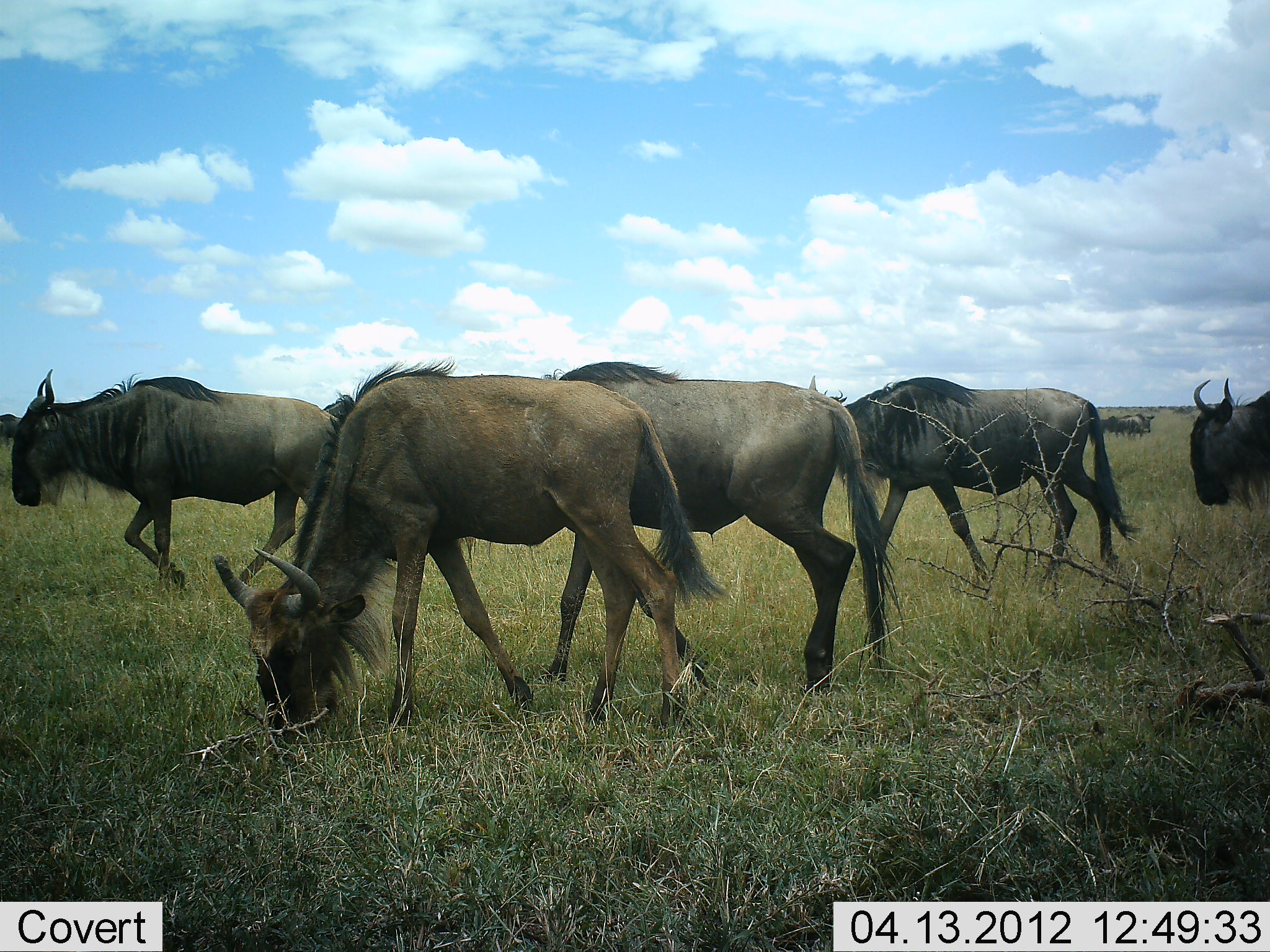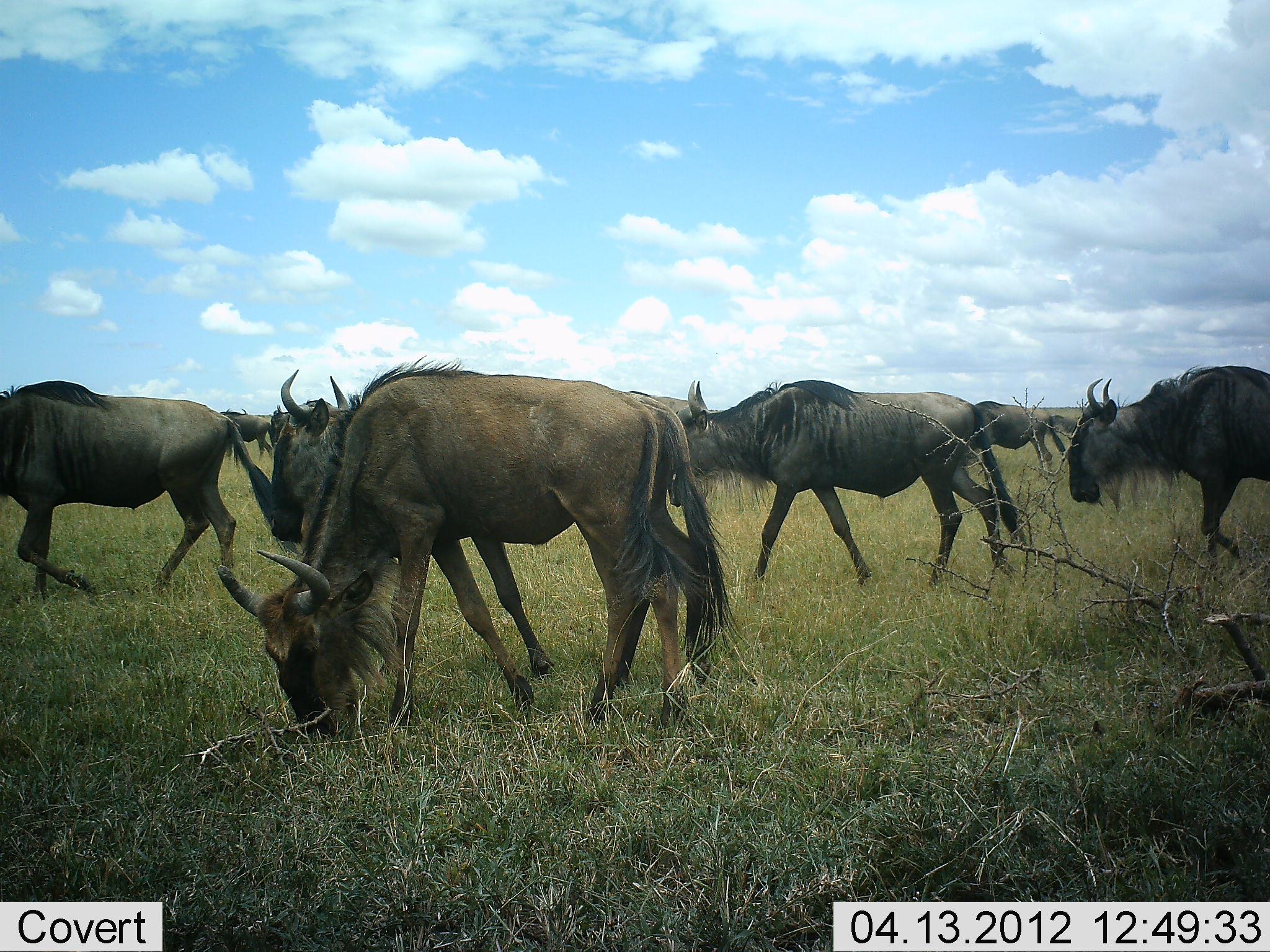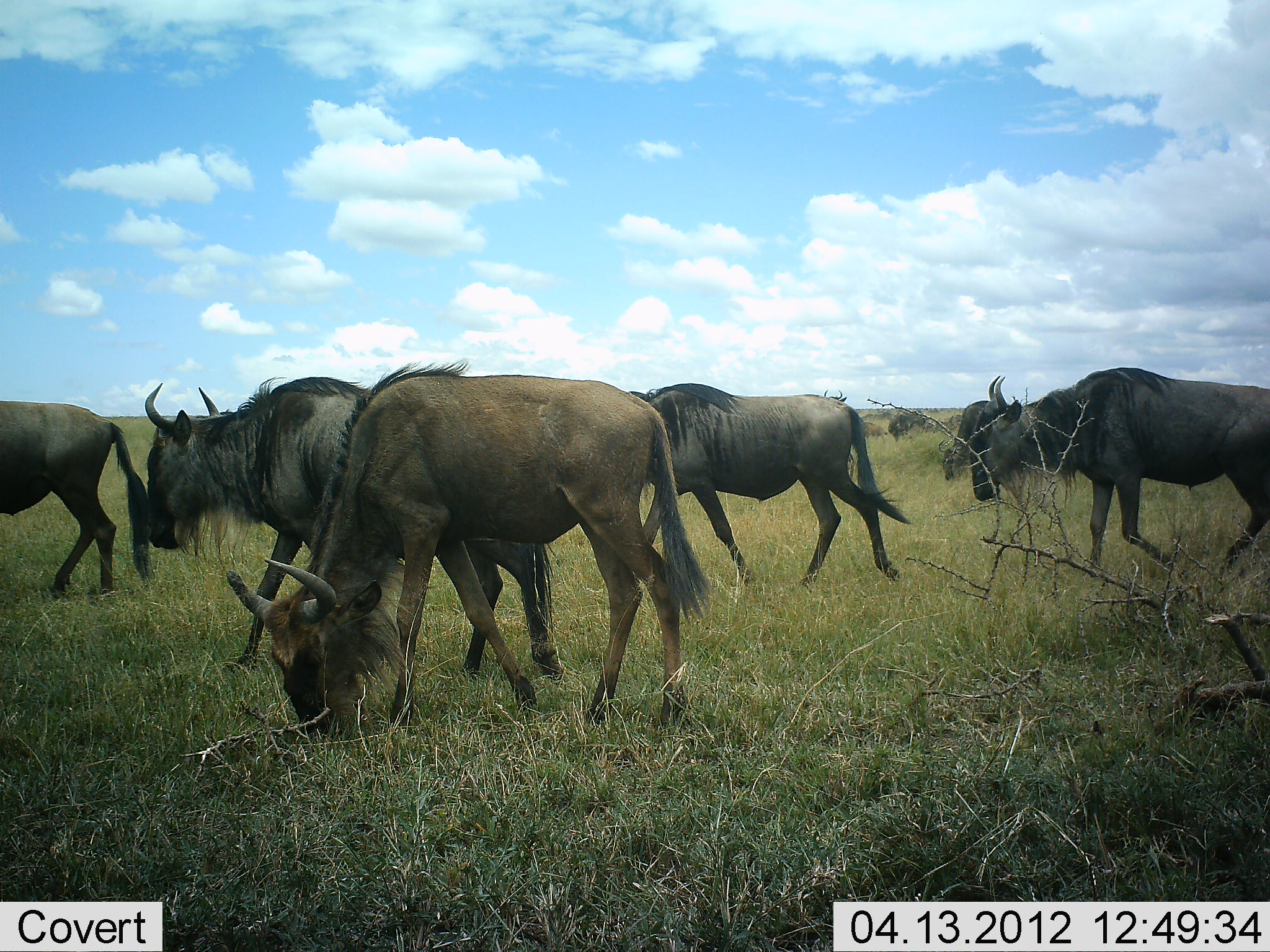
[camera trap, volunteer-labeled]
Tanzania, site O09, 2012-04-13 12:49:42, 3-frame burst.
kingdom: Animalia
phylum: Chordata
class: Mammalia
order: Artiodactyla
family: Bovidae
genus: Connochaetes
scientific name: Connochaetes taurinus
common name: blue wildebeest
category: wildebeest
Wildebeest (blue wildebeest) (Connochaetes taurinus), count 11-50. Behavior (volunteer vote fractions): standing 22%, resting 0%, moving 97%, interacting 3%. Young present (vote fraction): 0%. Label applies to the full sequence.